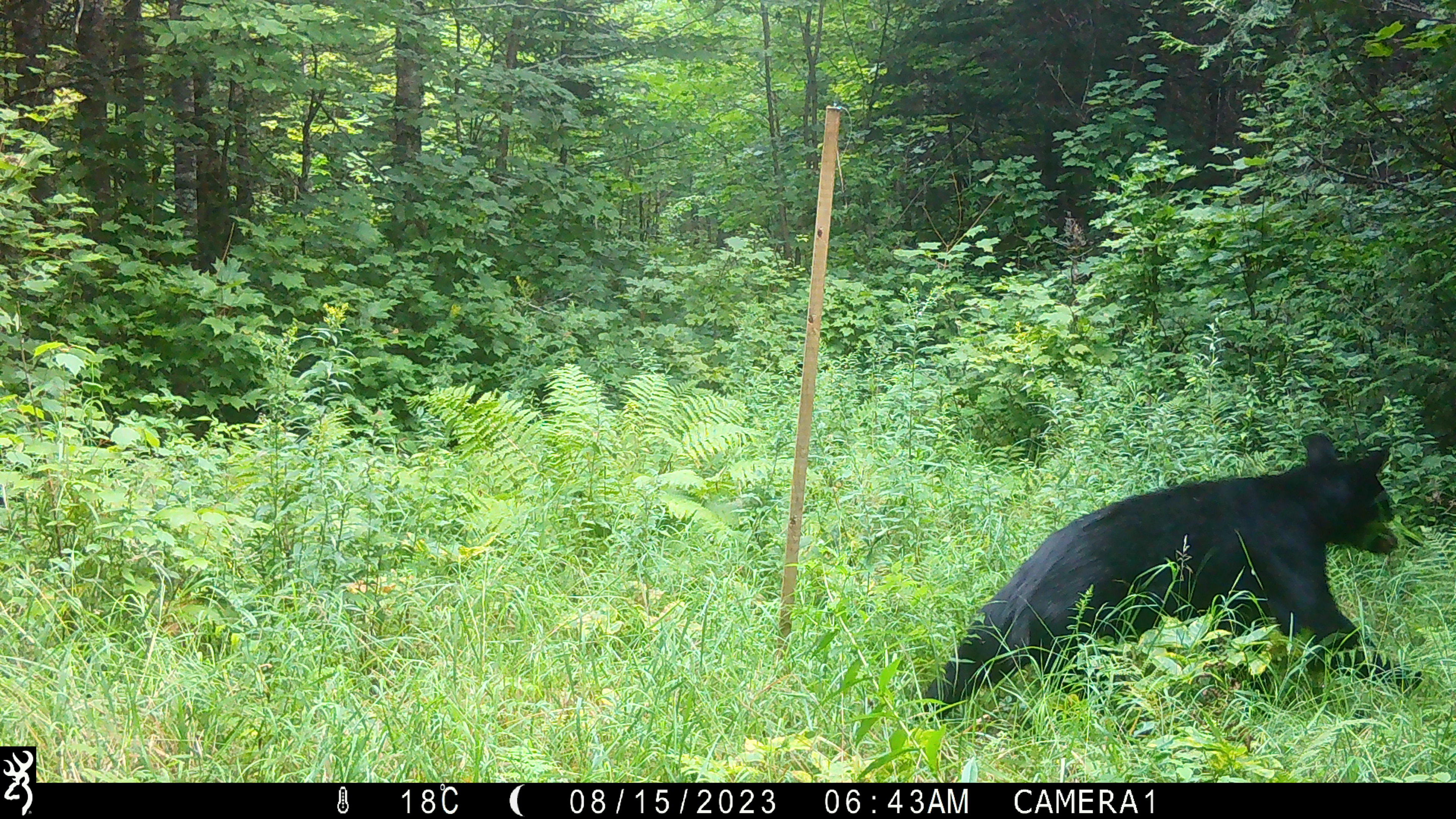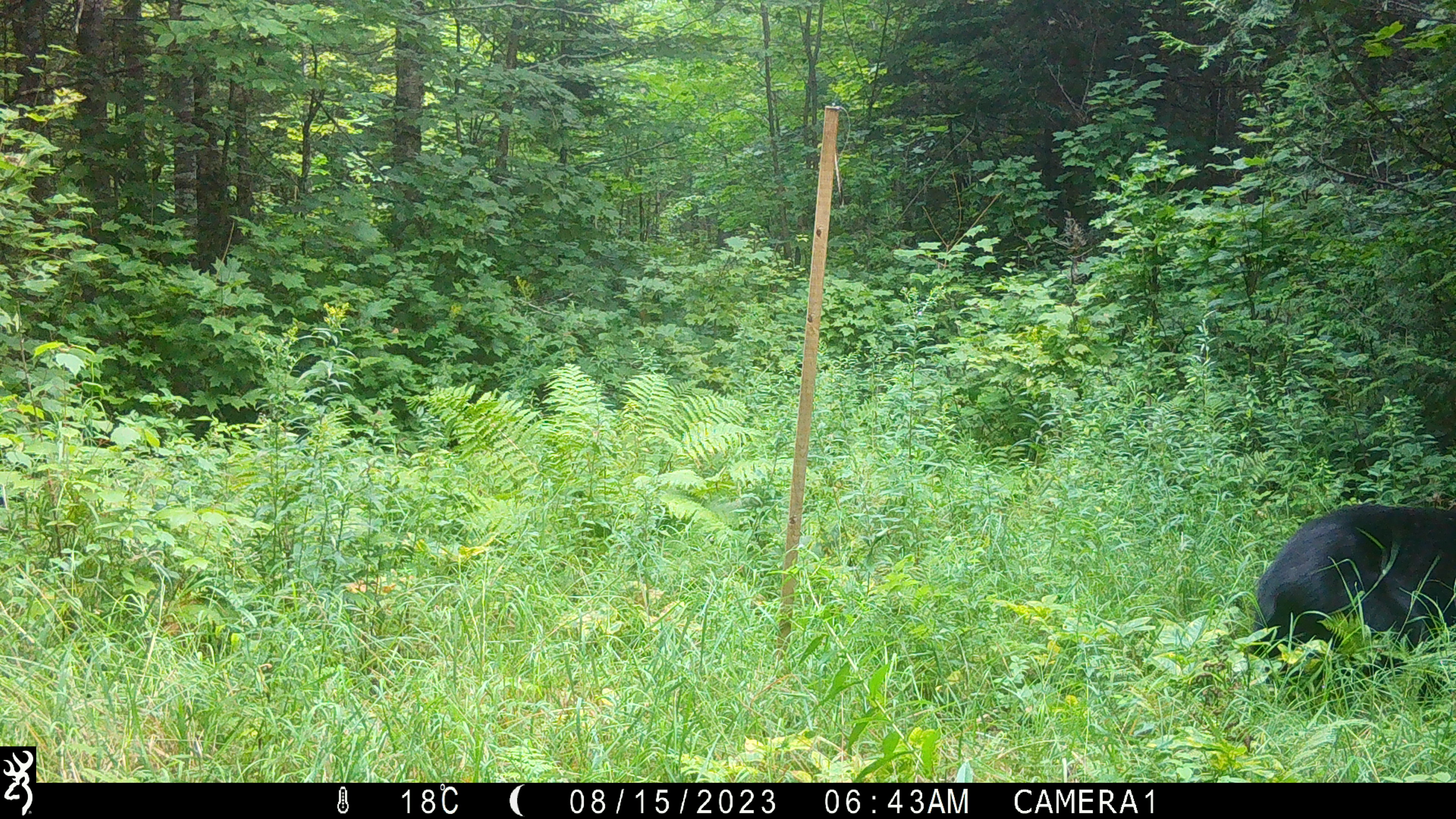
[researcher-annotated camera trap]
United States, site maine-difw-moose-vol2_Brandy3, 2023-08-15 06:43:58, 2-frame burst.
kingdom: Animalia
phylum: Chordata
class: Mammalia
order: Carnivora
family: Ursidae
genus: Ursus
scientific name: Ursus americanus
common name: black bear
Black bear (Ursus americanus).